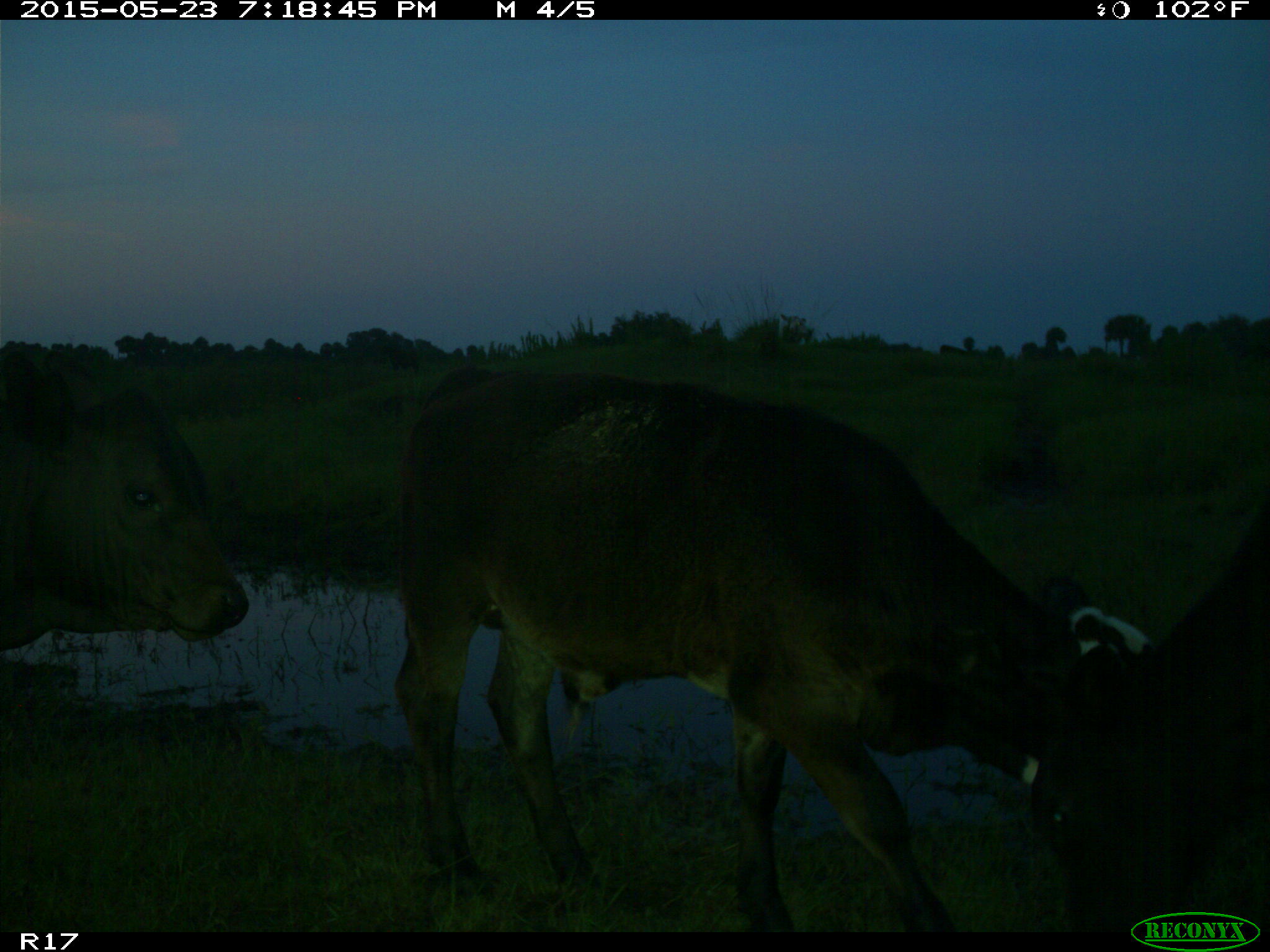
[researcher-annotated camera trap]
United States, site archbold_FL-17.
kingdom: Animalia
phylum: Chordata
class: Mammalia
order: Artiodactyla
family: Bovidae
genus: Bos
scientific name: Bos taurus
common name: domestic cow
Bos taurus (domestic cow).